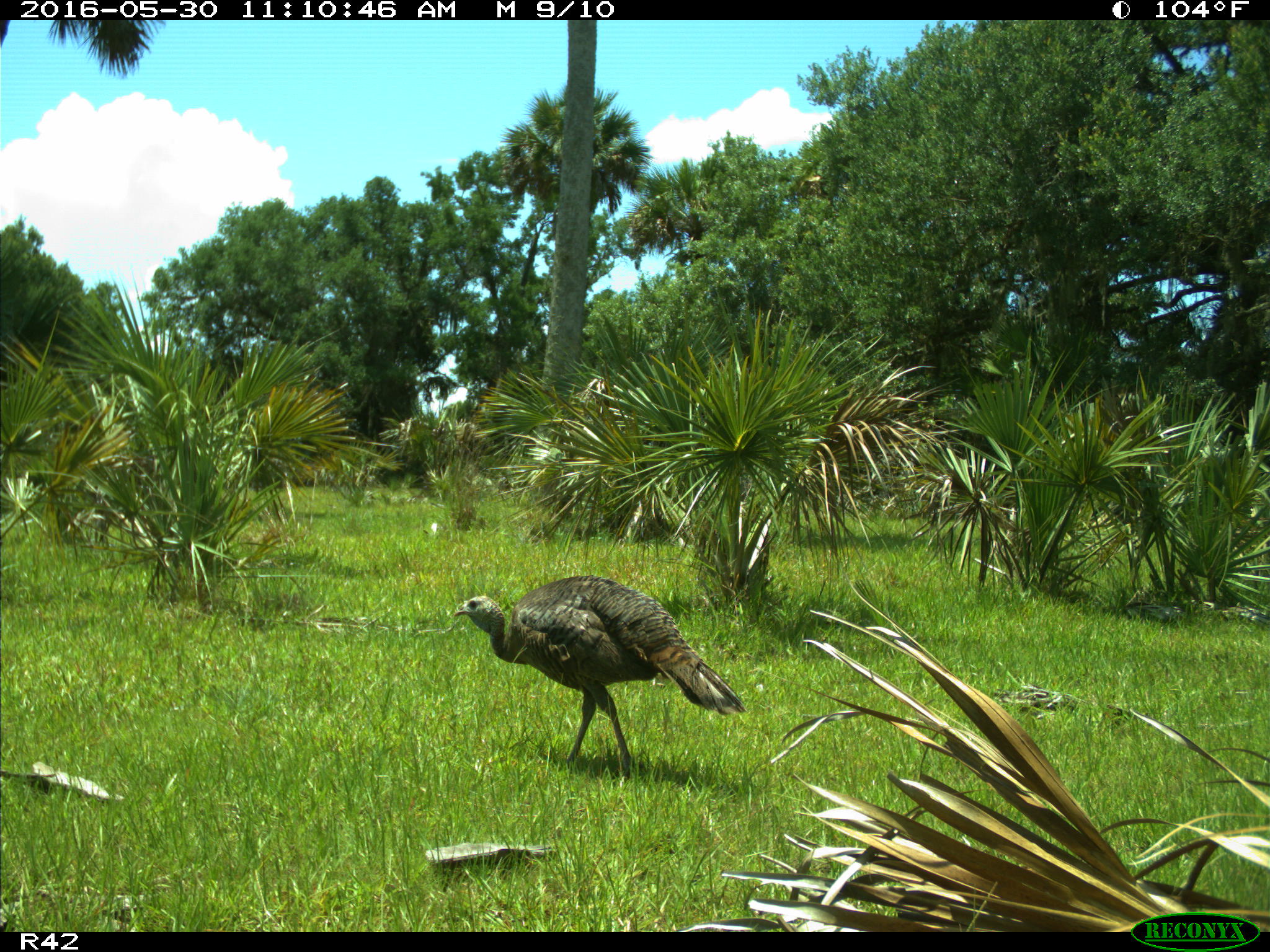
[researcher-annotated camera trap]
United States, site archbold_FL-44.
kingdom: Animalia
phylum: Chordata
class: Aves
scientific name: Aves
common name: birds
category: unidentified bird